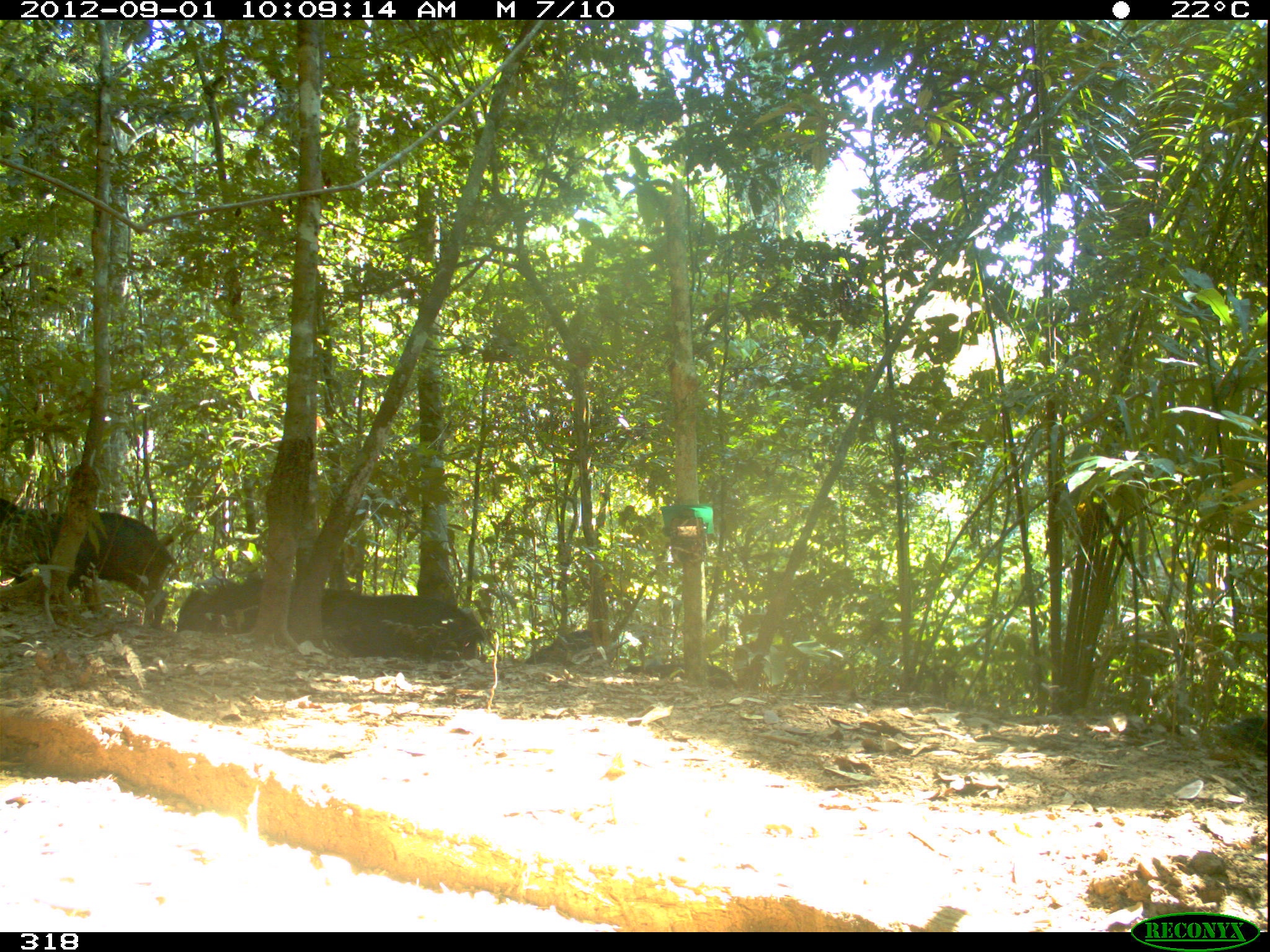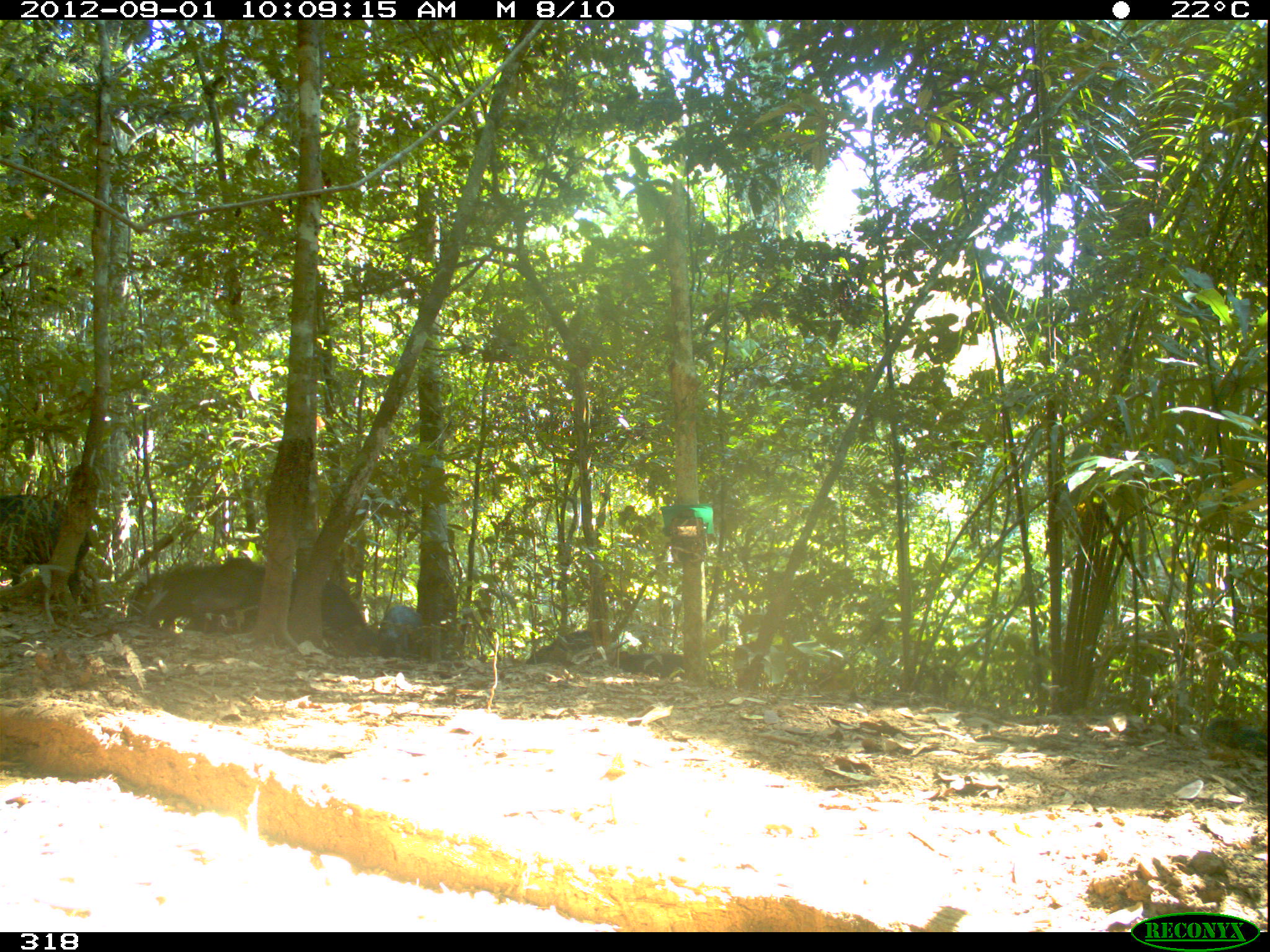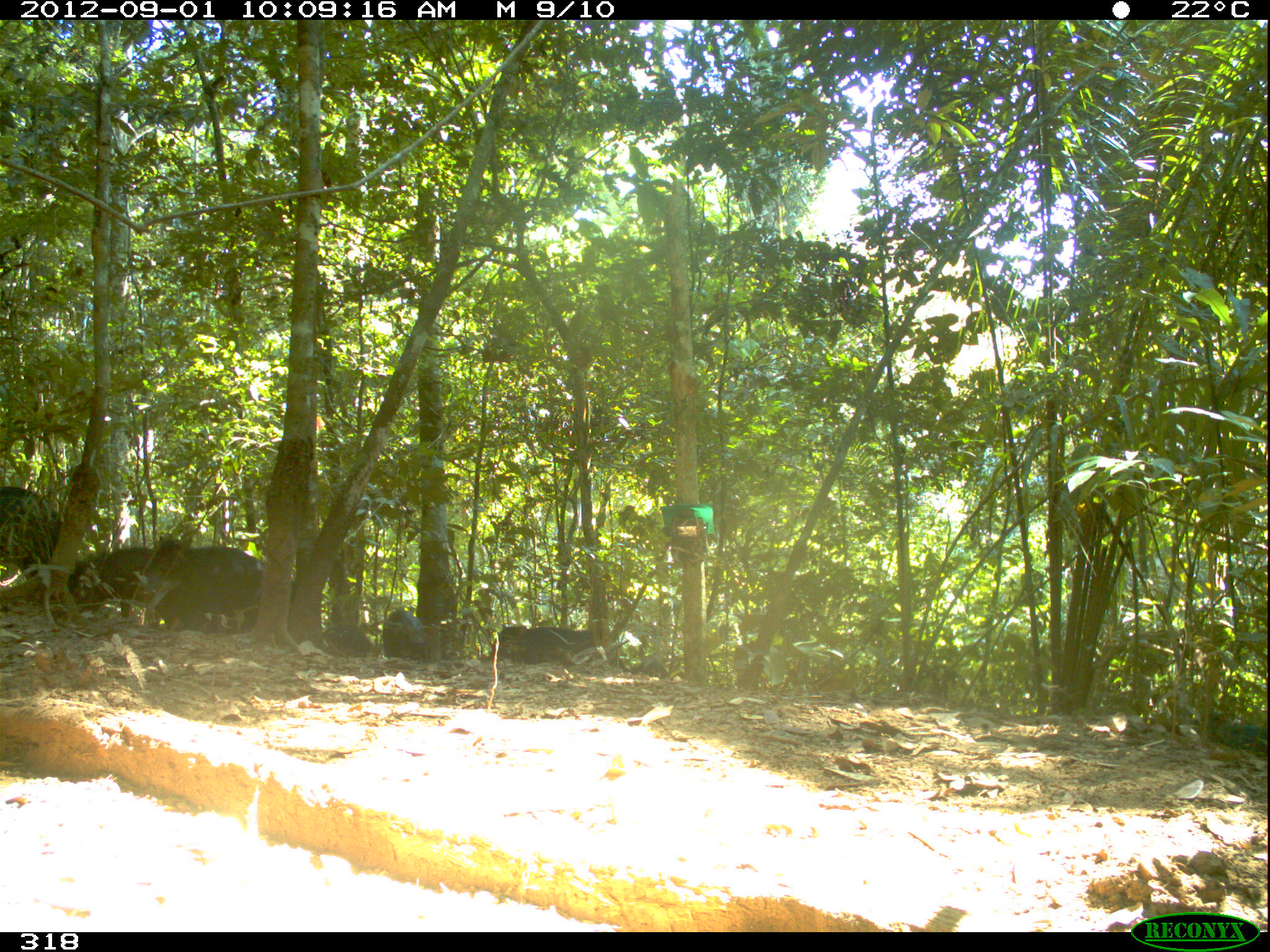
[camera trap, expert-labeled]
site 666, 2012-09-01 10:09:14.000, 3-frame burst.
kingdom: Animalia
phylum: Chordata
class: Mammalia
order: Artiodactyla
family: Tayassuidae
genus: Tayassu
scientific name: Tayassu pecari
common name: white-lipped peccary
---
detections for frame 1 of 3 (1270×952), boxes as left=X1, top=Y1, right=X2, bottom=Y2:
tayassu pecari: left=0, top=507, right=176, bottom=627; left=322, top=590, right=484, bottom=660; left=0, top=498, right=97, bottom=614; left=177, top=550, right=263, bottom=634; left=525, top=630, right=616, bottom=671; left=624, top=660, right=737, bottom=690; left=1221, top=712, right=1267, bottom=756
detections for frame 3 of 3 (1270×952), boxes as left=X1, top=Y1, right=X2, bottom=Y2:
tayassu pecari: left=143, top=534, right=264, bottom=626; left=176, top=579, right=296, bottom=633; left=67, top=546, right=153, bottom=619; left=0, top=486, right=63, bottom=581; left=1191, top=710, right=1267, bottom=761; left=898, top=666, right=974, bottom=705; left=556, top=630, right=625, bottom=670; left=507, top=626, right=572, bottom=666; left=383, top=608, right=430, bottom=662; left=303, top=625, right=377, bottom=657; left=487, top=624, right=526, bottom=662; left=812, top=669, right=858, bottom=697; left=357, top=622, right=384, bottom=655; left=440, top=629, right=467, bottom=660; left=630, top=657, right=669, bottom=678